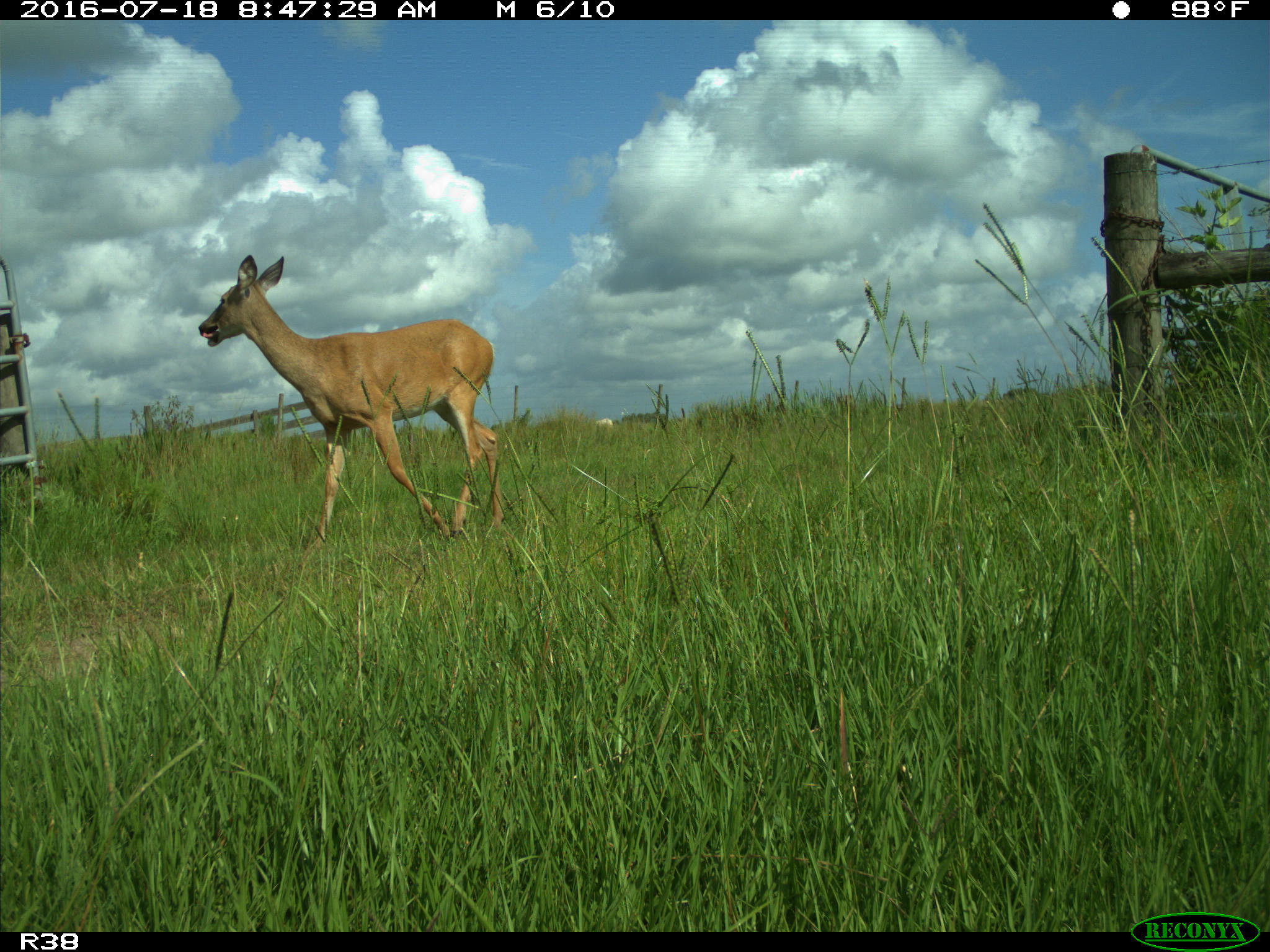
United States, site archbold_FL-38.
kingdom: Animalia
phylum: Chordata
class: Mammalia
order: Artiodactyla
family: Cervidae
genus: Odocoileus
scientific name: Odocoileus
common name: deer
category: unidentified deer